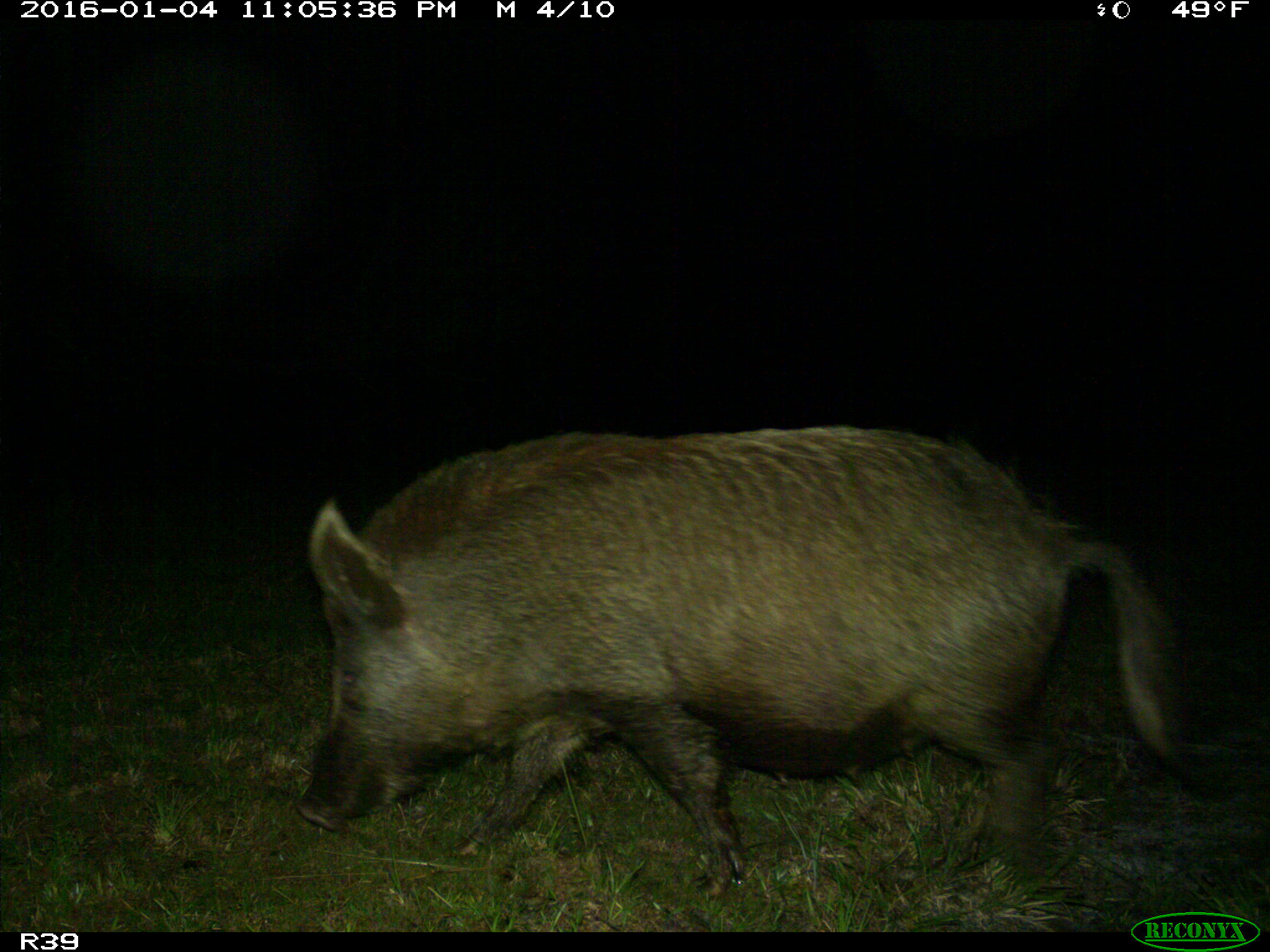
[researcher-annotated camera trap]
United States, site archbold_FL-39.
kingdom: Animalia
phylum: Chordata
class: Mammalia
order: Artiodactyla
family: Suidae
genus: Sus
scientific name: Sus scrofa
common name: wild boar